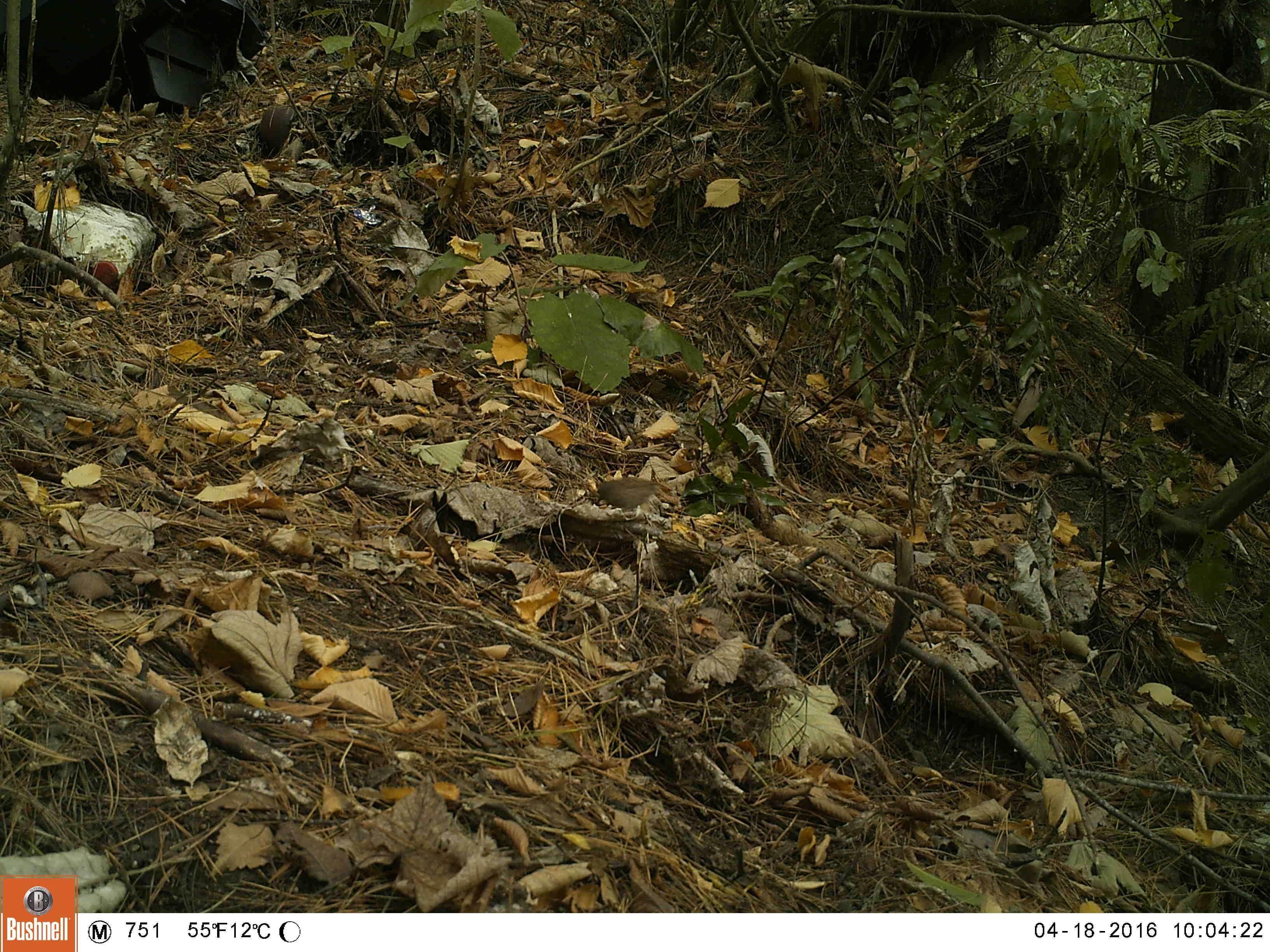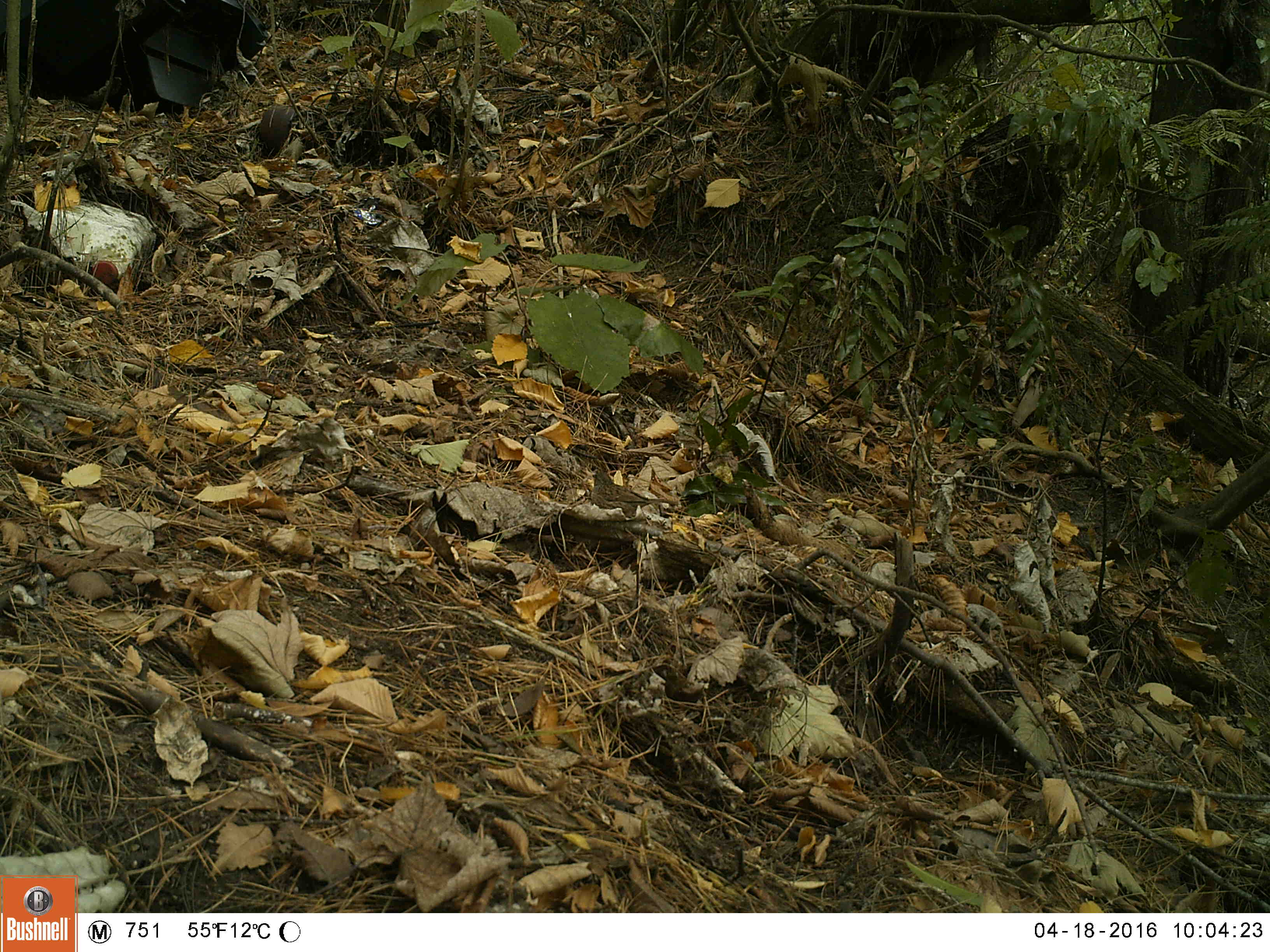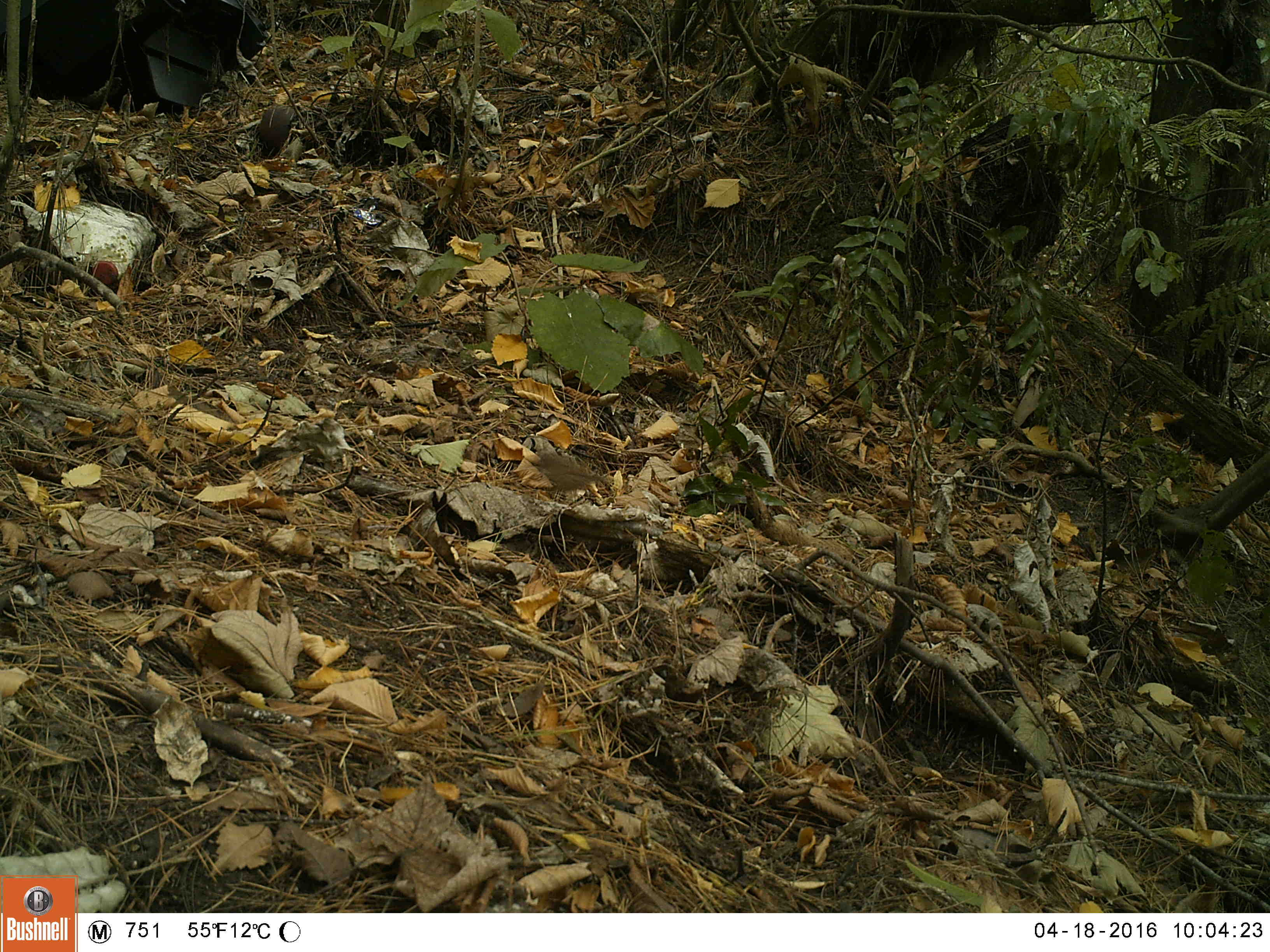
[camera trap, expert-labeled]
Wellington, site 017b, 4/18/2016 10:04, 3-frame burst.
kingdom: Animalia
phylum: Chordata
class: Aves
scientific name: Aves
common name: bird